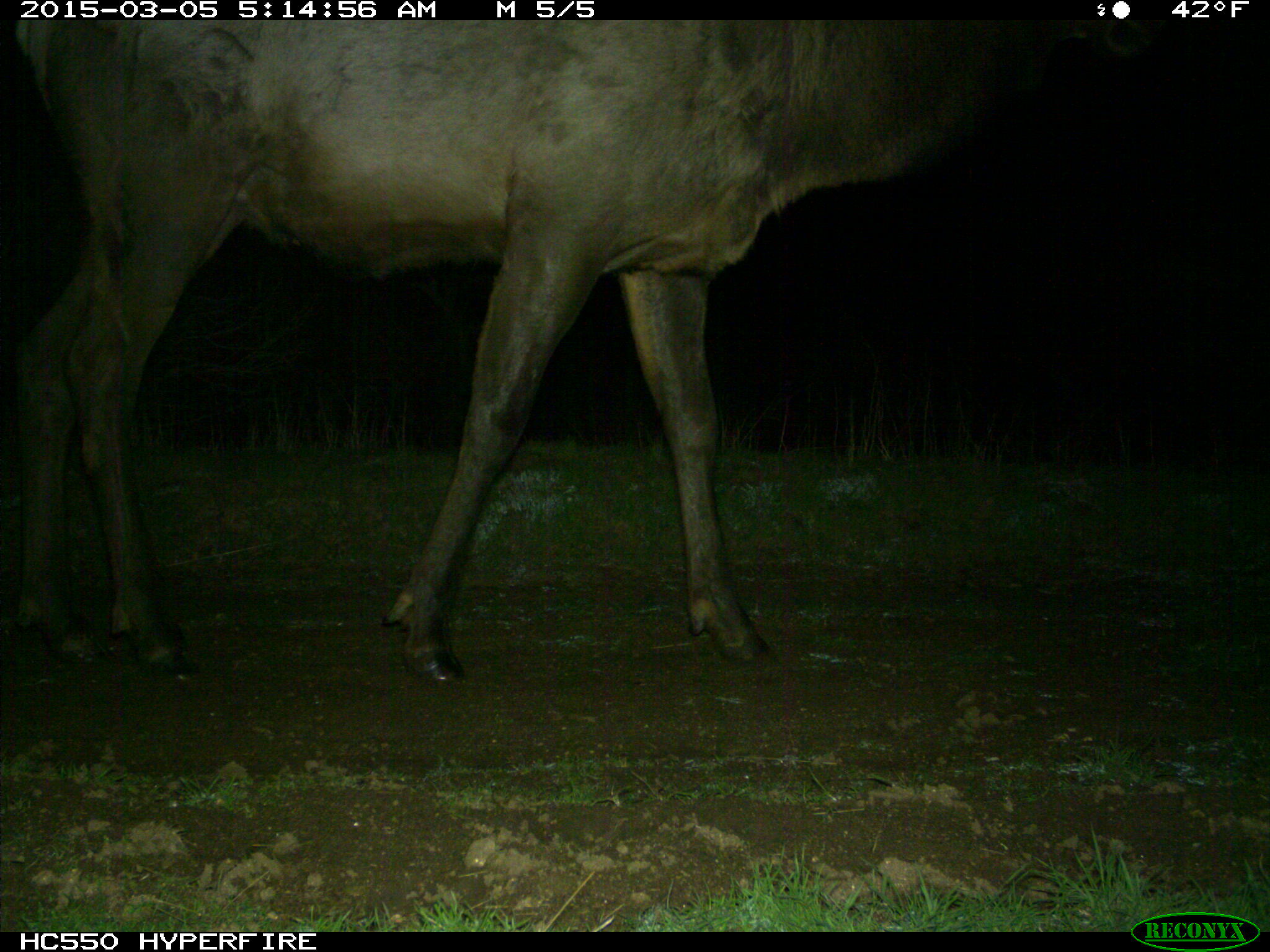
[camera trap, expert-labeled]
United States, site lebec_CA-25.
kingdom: Animalia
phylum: Chordata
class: Mammalia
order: Artiodactyla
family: Cervidae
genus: Cervus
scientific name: Cervus canadensis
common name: elk